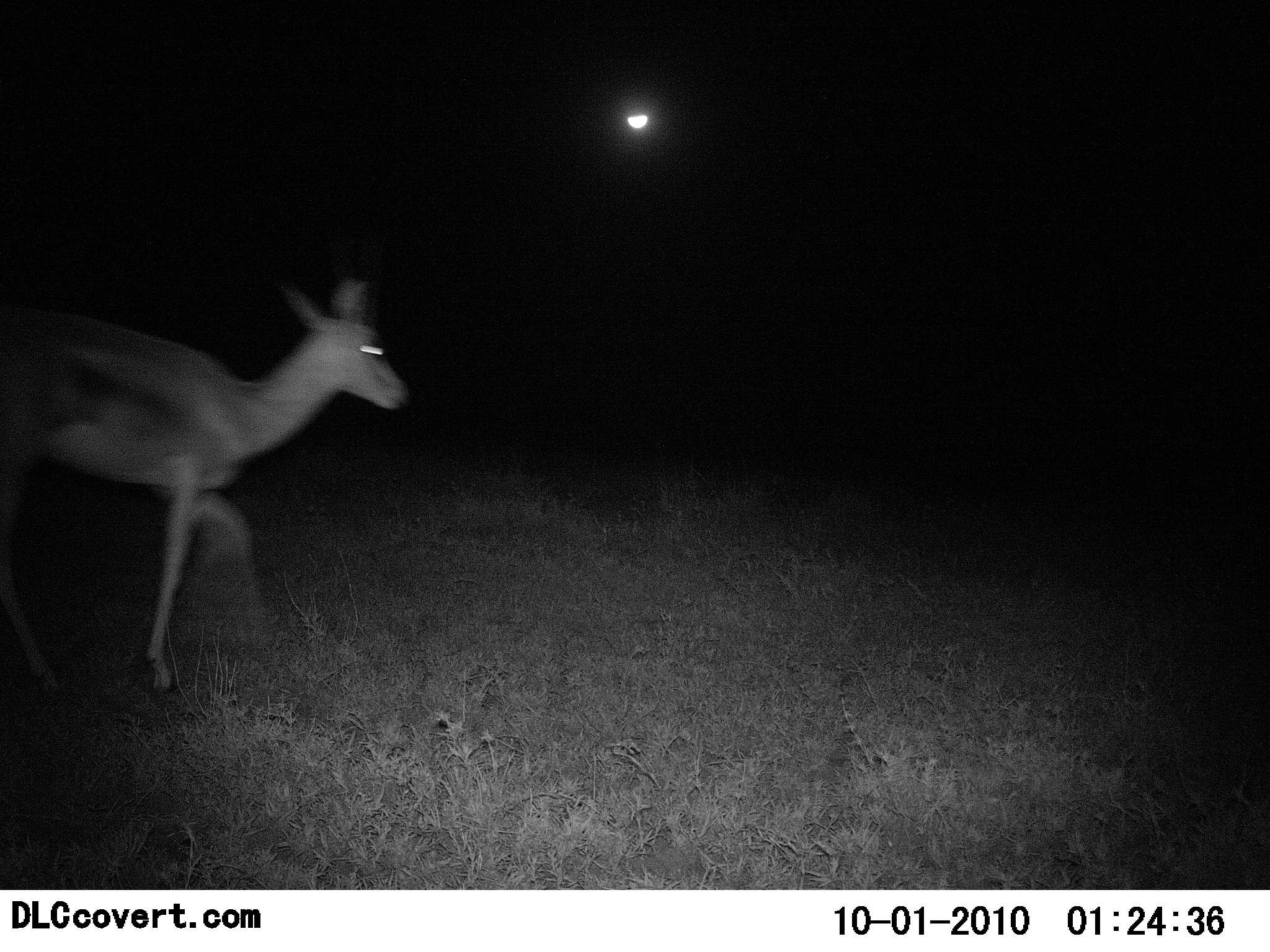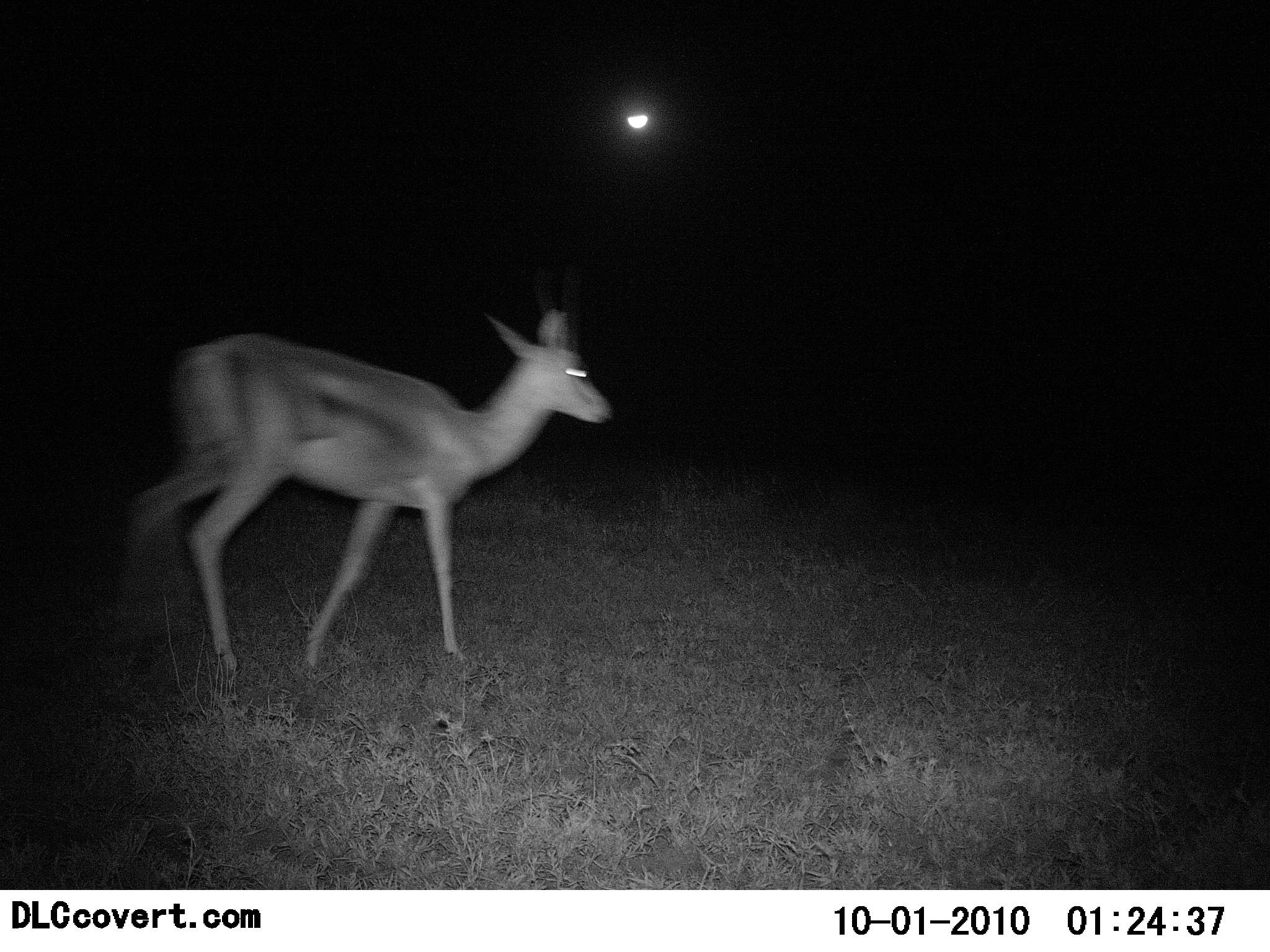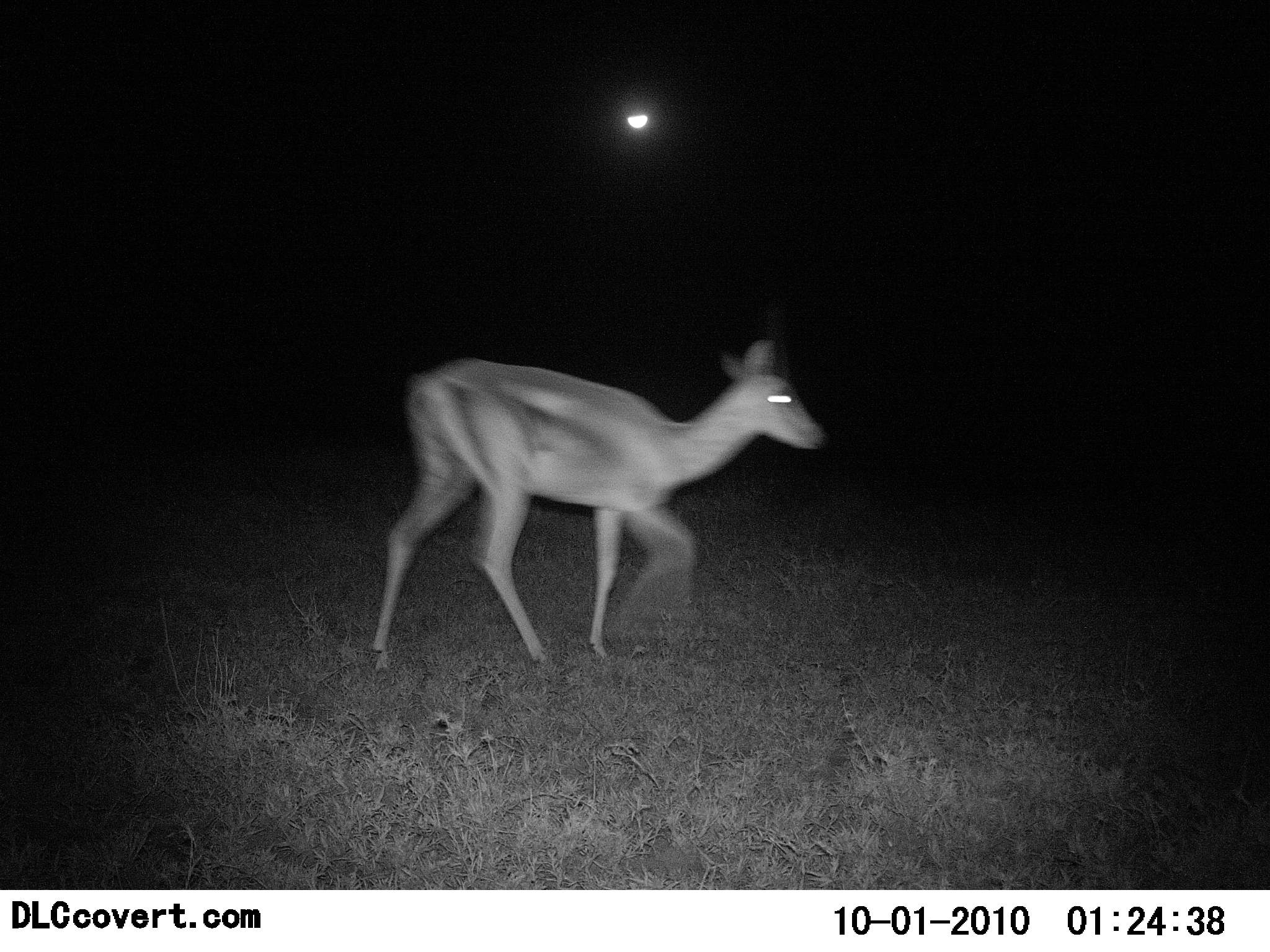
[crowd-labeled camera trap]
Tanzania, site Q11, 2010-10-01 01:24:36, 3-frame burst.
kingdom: Animalia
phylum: Chordata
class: Mammalia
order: Artiodactyla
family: Bovidae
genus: Eudorcas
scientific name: Eudorcas thomsonii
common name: thomson's gazelle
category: gazellethomsons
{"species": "gazellethomsons (thomson's gazelle) (Eudorcas thomsonii)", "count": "1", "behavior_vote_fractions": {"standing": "0%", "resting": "7%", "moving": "93%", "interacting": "0%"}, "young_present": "0%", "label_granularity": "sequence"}